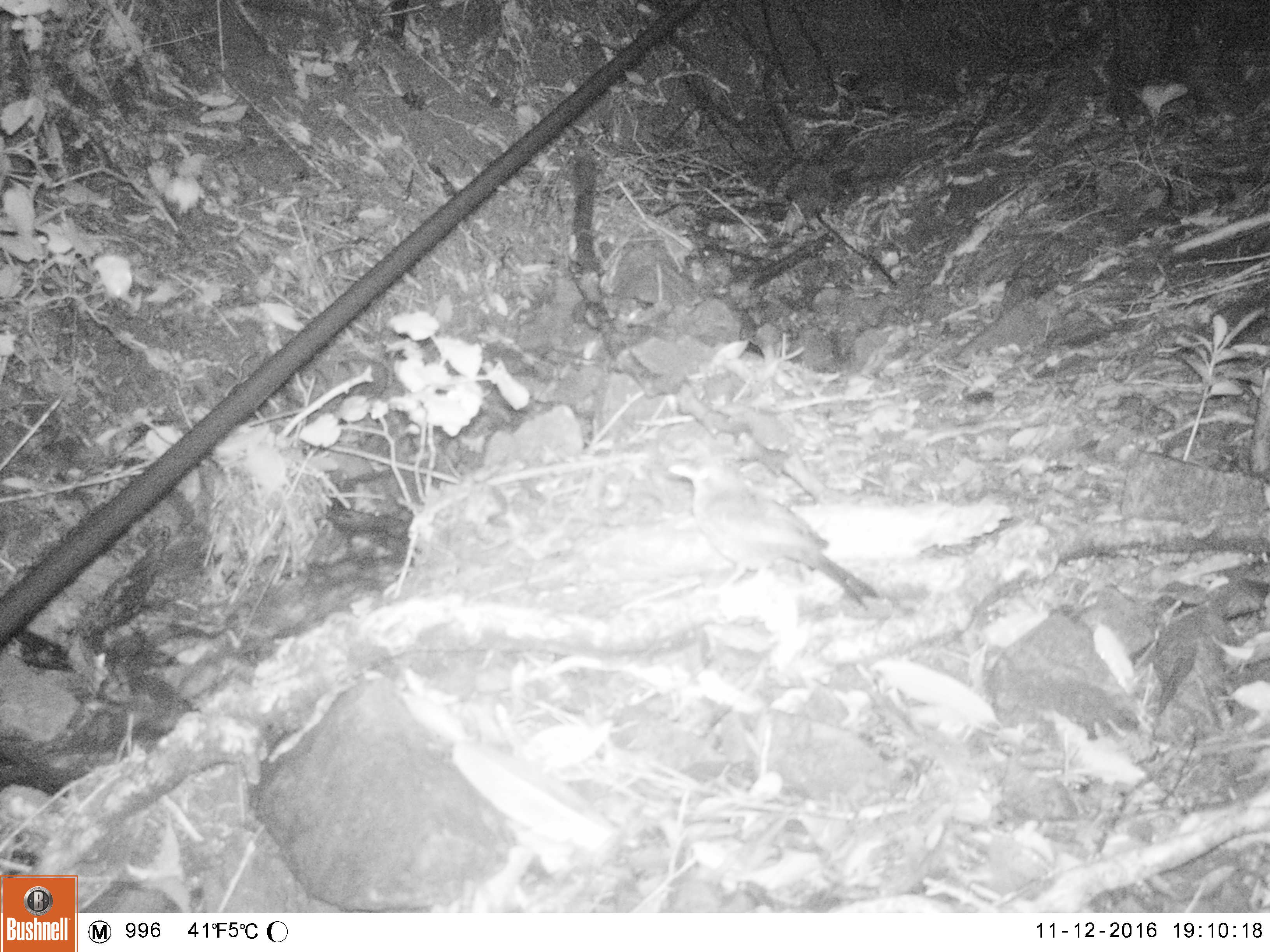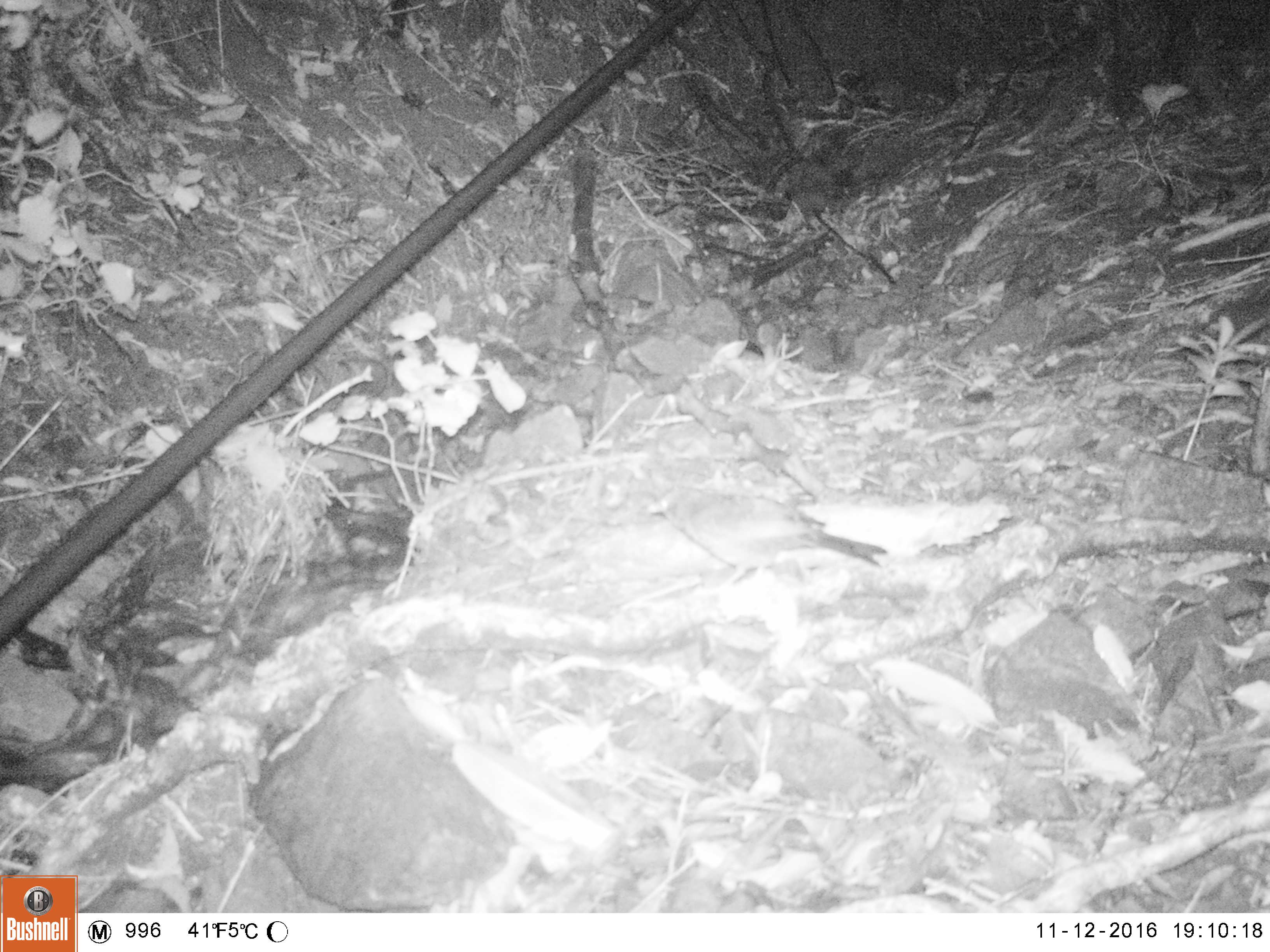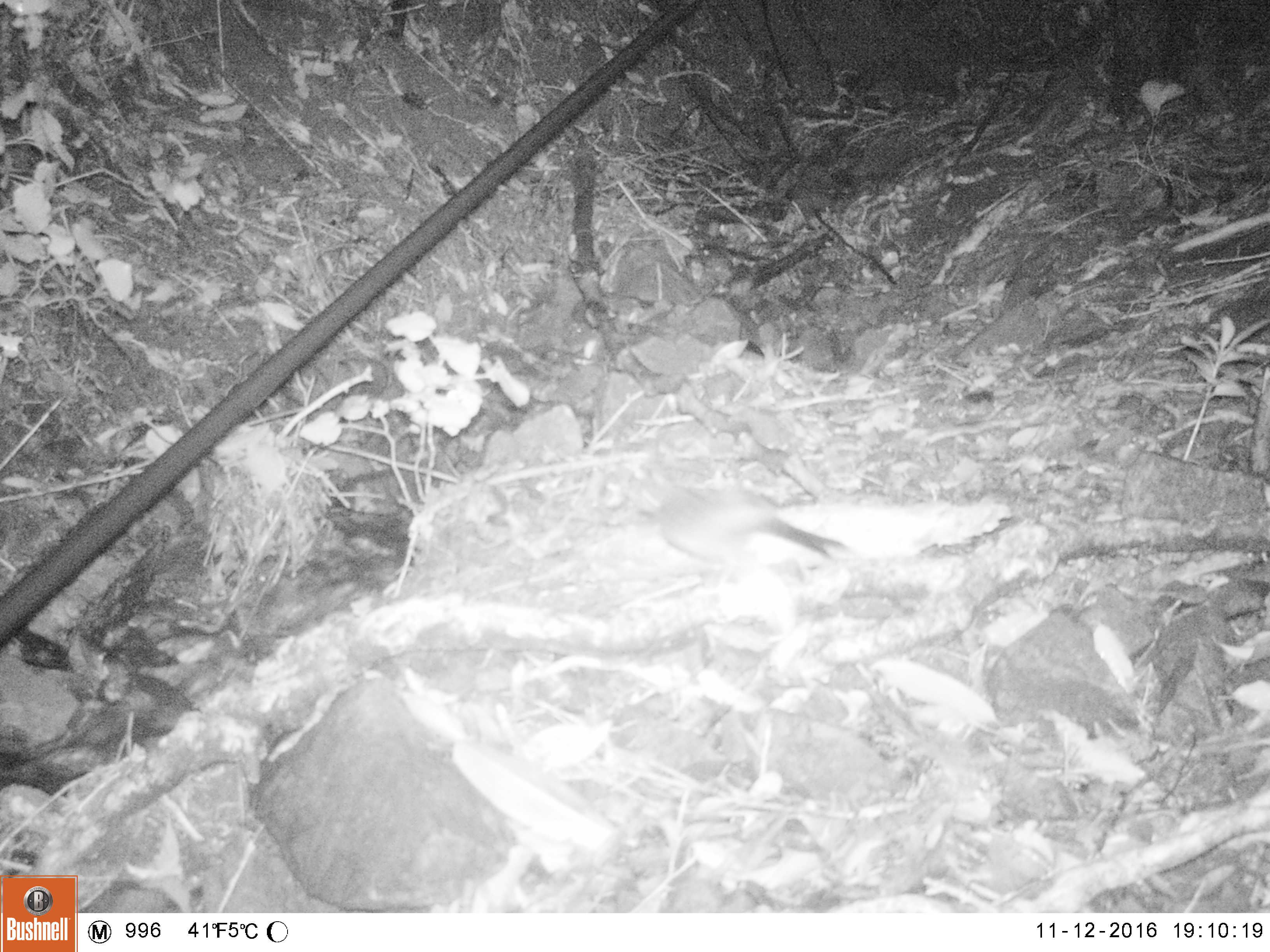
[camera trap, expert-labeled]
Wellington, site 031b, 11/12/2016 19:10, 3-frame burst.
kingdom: Animalia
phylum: Chordata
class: Aves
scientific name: Aves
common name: bird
Bird (Aves).